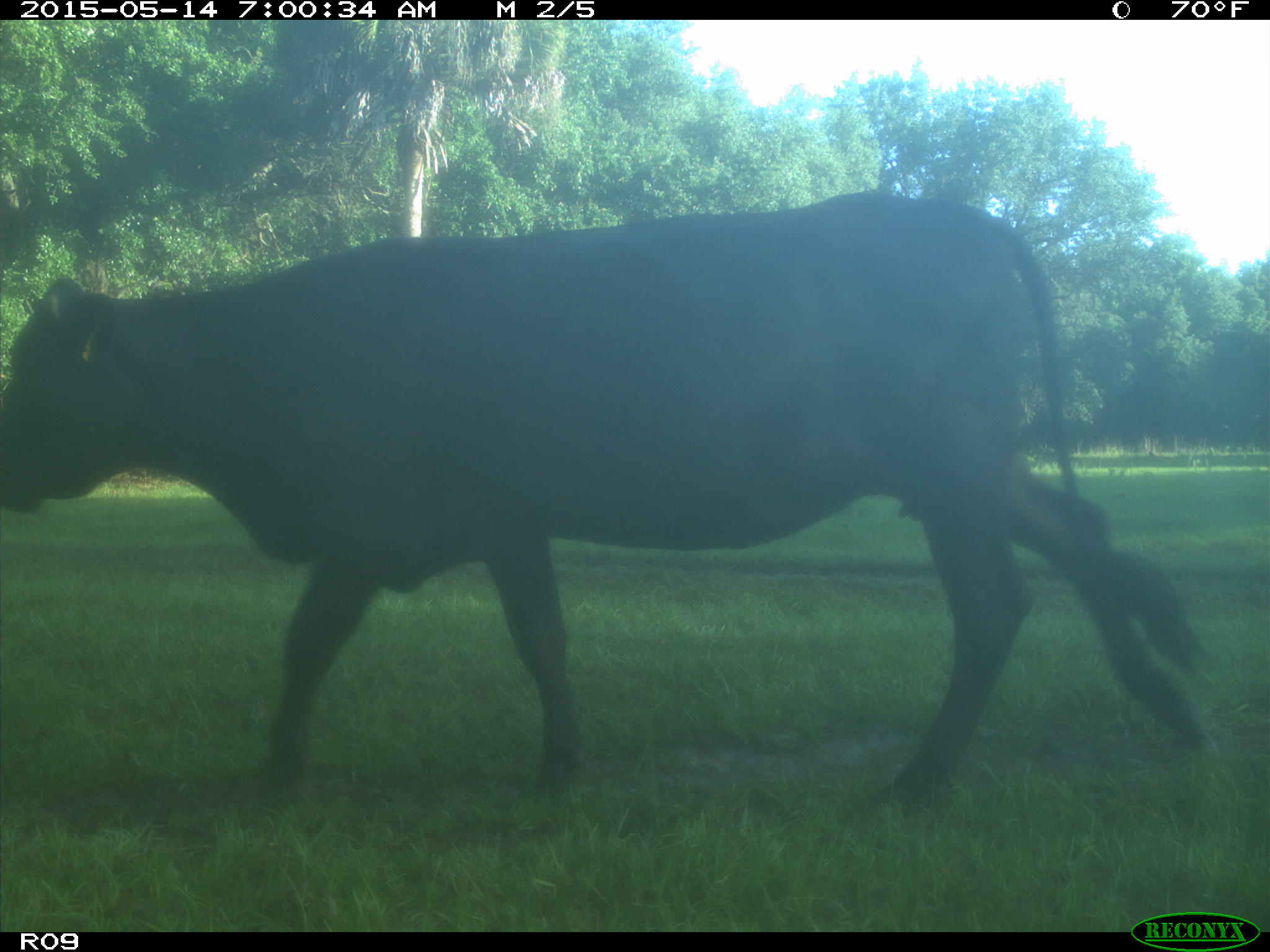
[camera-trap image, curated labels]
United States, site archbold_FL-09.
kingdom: Animalia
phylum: Chordata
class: Mammalia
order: Artiodactyla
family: Bovidae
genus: Bos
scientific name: Bos taurus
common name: domestic cow